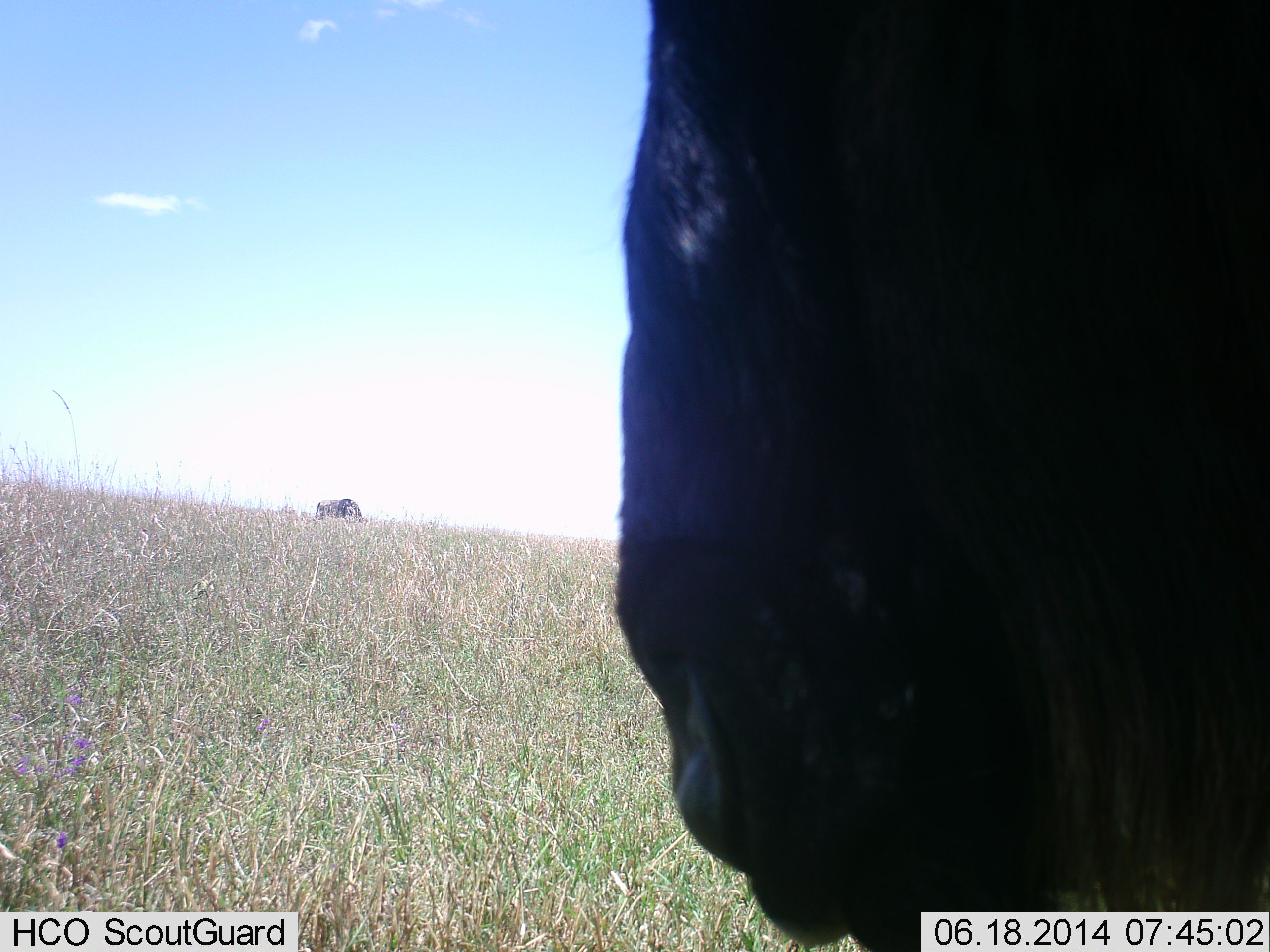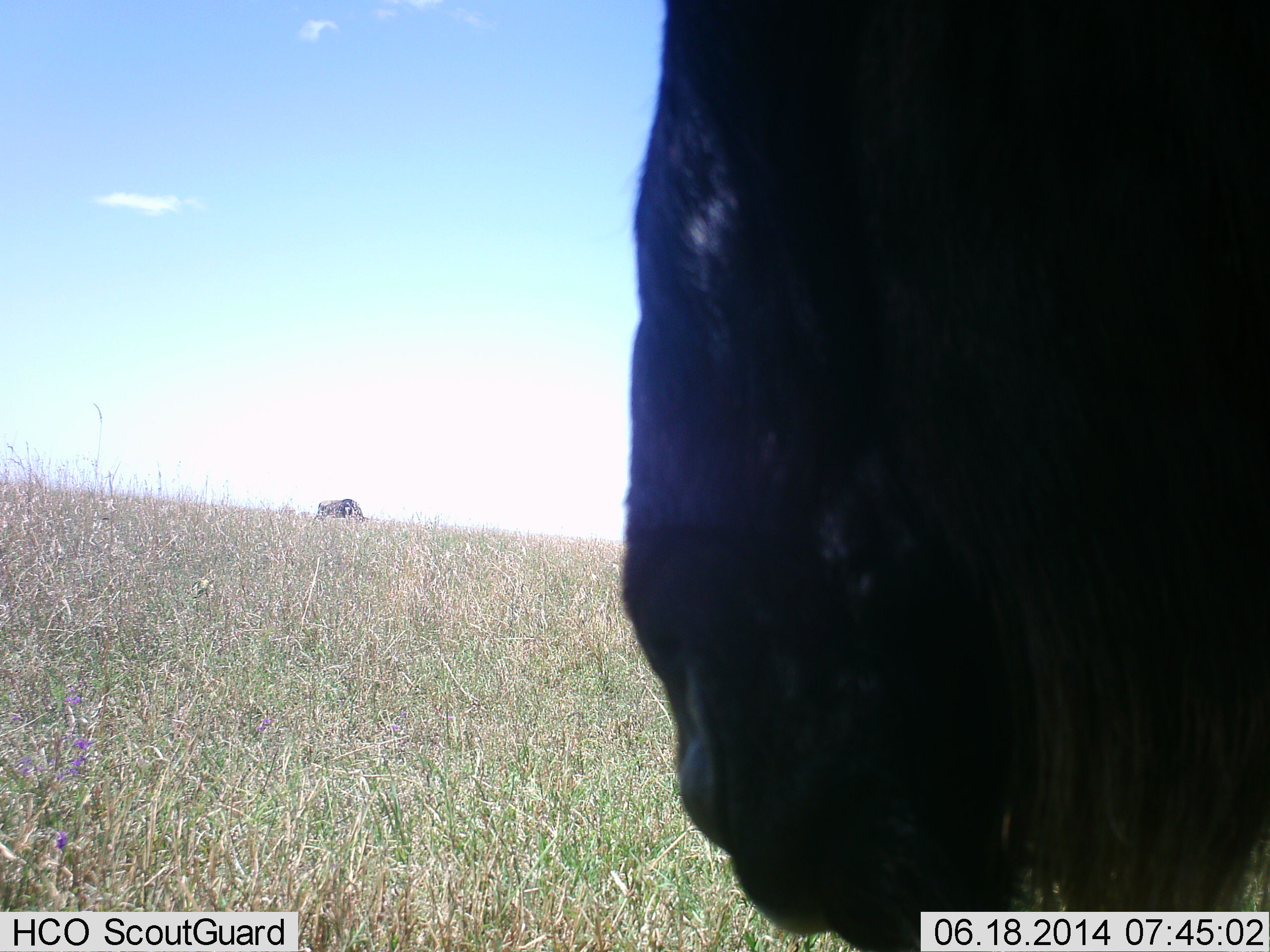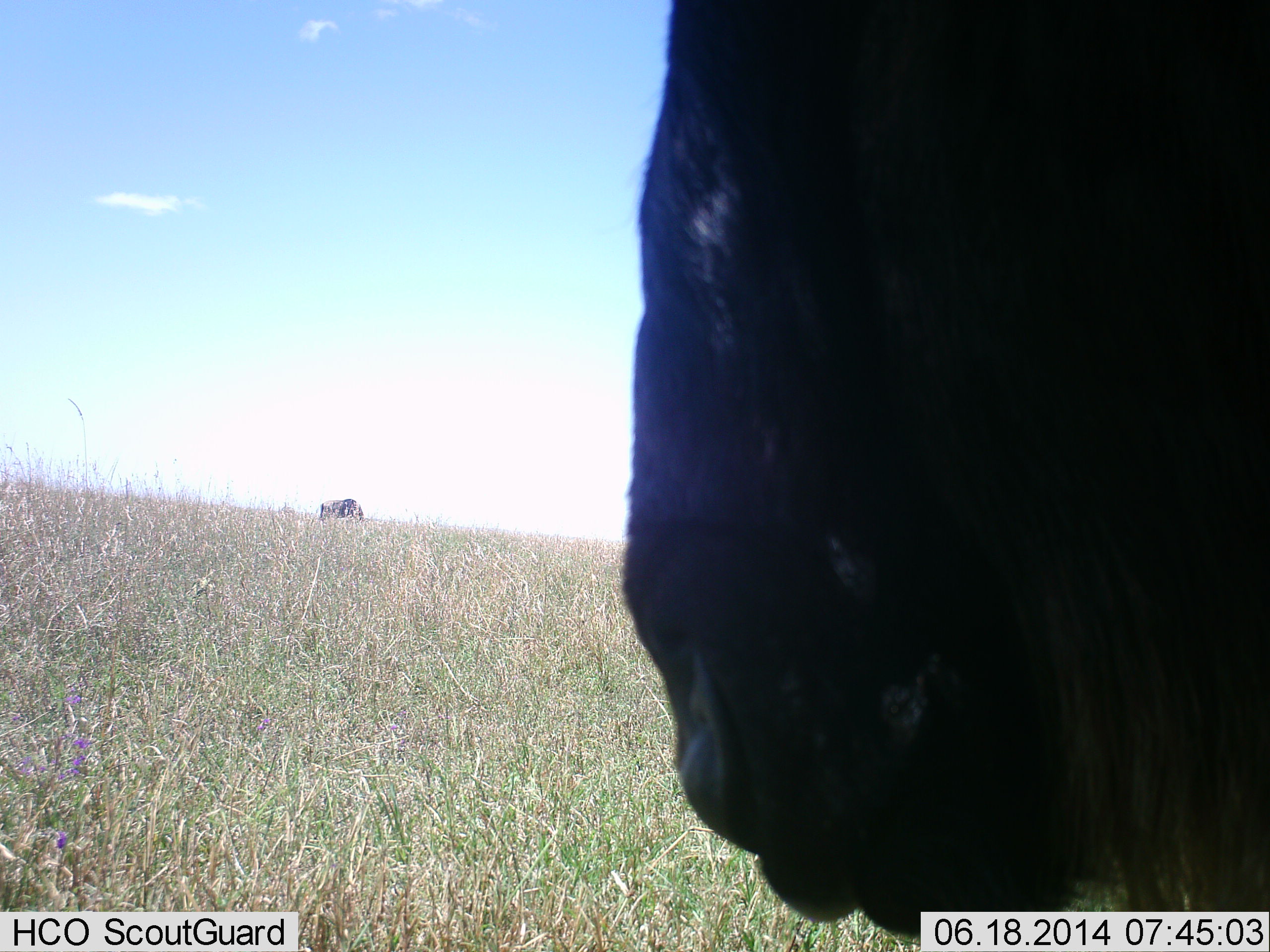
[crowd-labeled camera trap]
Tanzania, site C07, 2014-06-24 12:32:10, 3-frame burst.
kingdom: Animalia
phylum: Chordata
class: Mammalia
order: Artiodactyla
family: Bovidae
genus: Connochaetes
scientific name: Connochaetes taurinus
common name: blue wildebeest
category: wildebeest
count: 2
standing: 60%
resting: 0%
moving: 0%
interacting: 10%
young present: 0%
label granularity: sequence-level